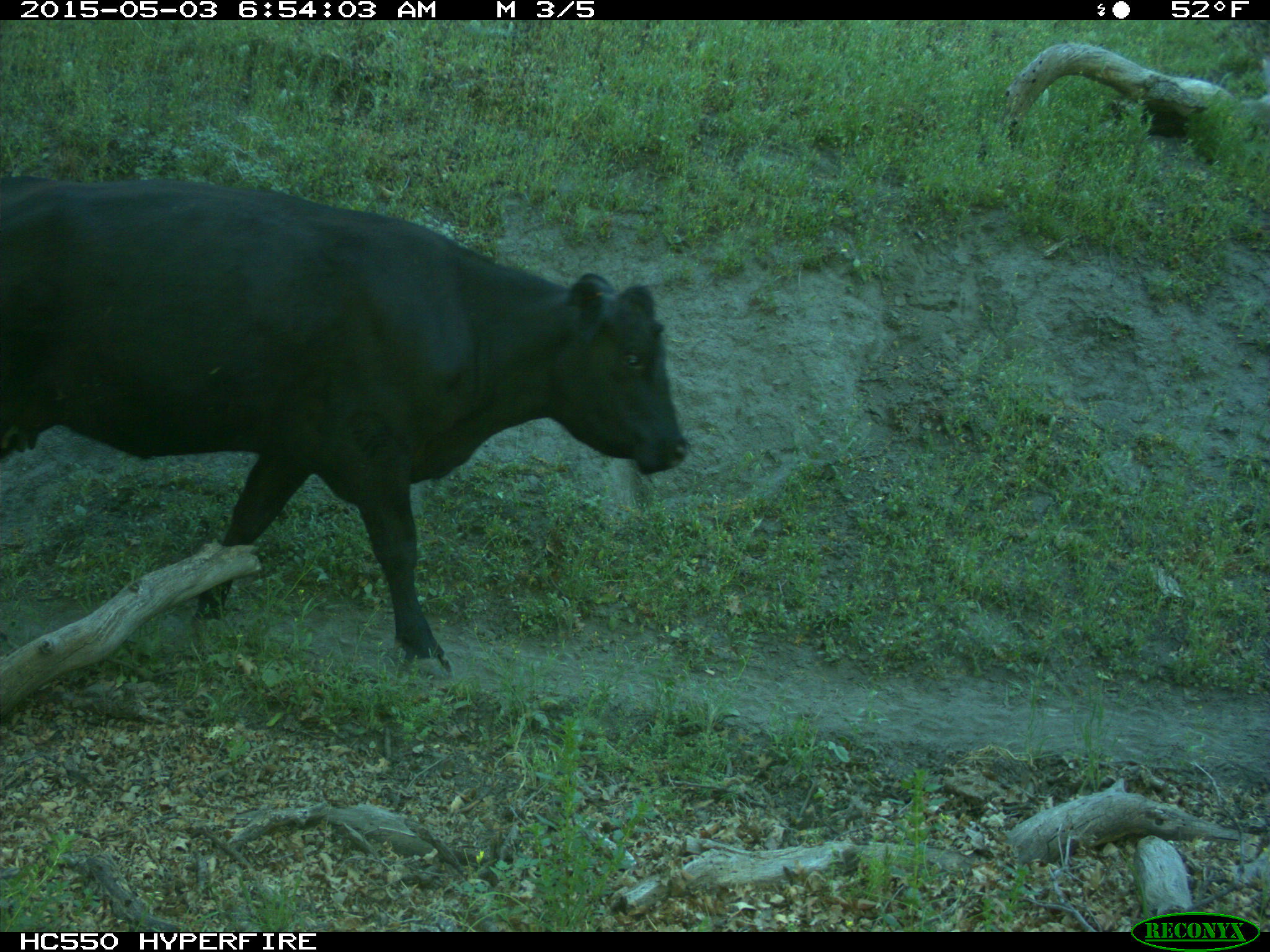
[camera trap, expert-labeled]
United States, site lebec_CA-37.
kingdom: Animalia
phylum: Chordata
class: Mammalia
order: Artiodactyla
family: Bovidae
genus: Bos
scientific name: Bos taurus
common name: domestic cow